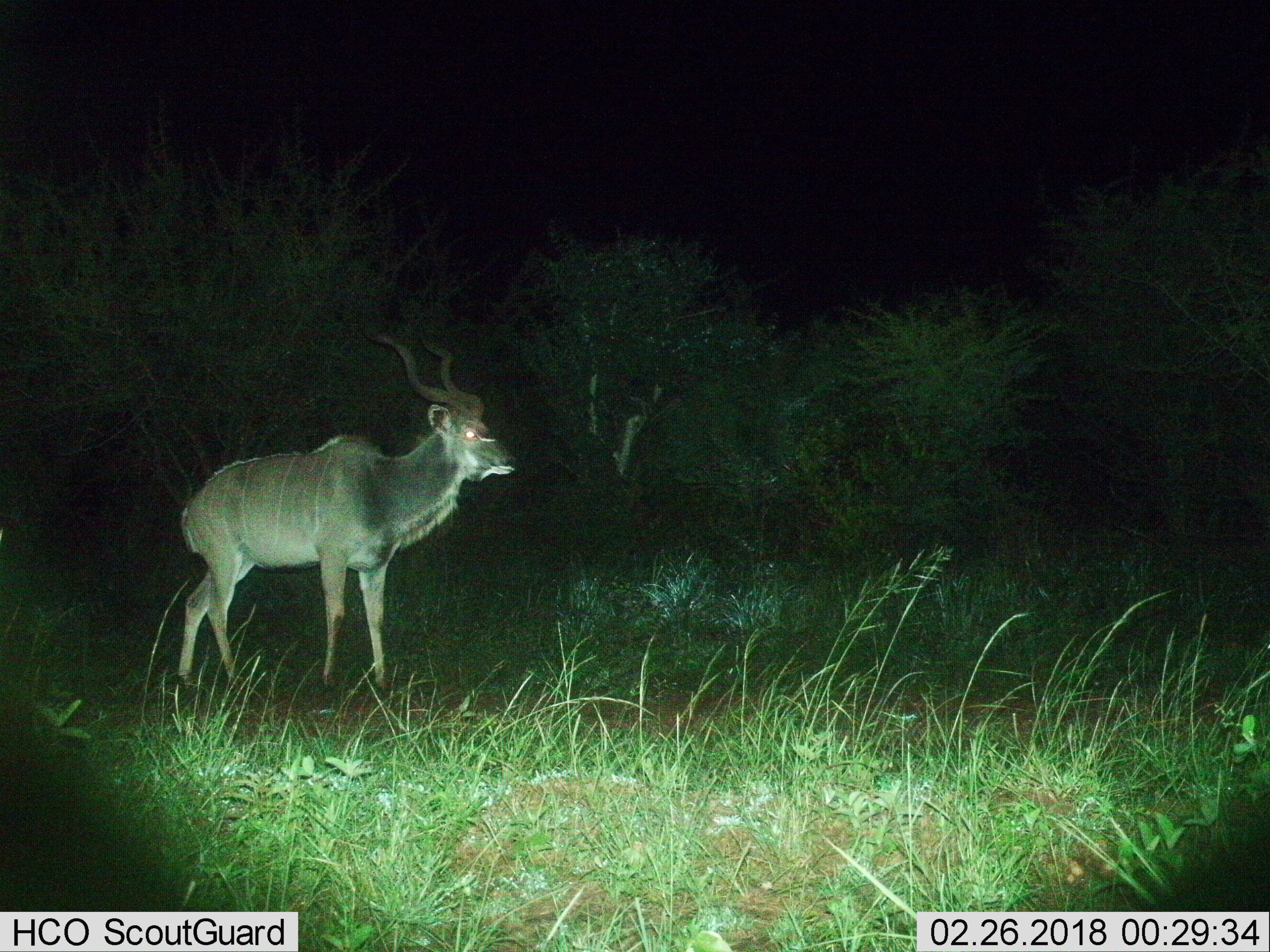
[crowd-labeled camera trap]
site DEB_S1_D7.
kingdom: Animalia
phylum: Chordata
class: Mammalia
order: Artiodactyla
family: Bovidae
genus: Tragelaphus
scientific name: Tragelaphus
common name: kudu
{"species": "kudu (Tragelaphus)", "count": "1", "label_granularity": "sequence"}